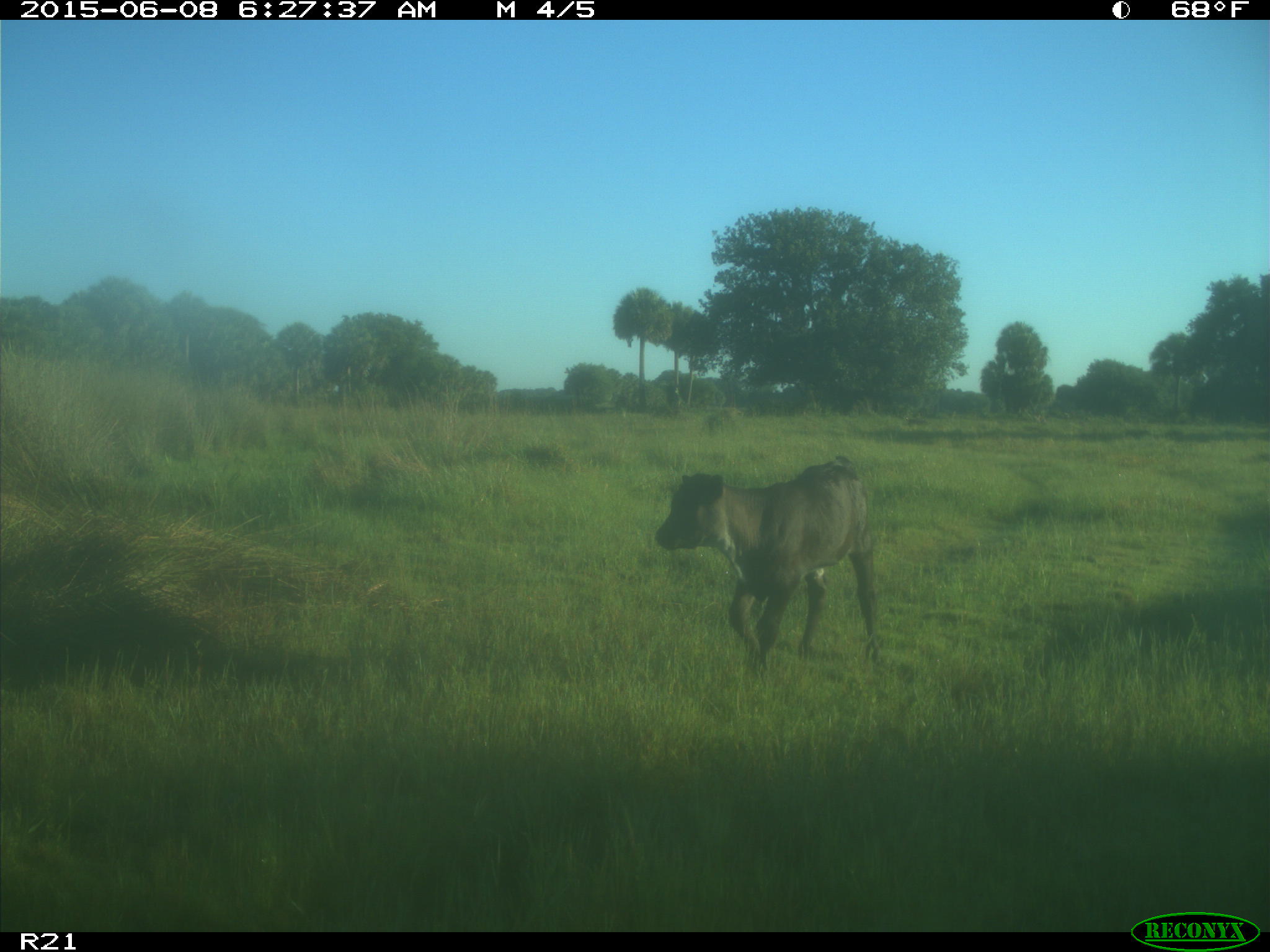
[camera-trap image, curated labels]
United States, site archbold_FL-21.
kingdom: Animalia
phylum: Chordata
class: Mammalia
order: Artiodactyla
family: Bovidae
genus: Bos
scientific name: Bos taurus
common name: domestic cow